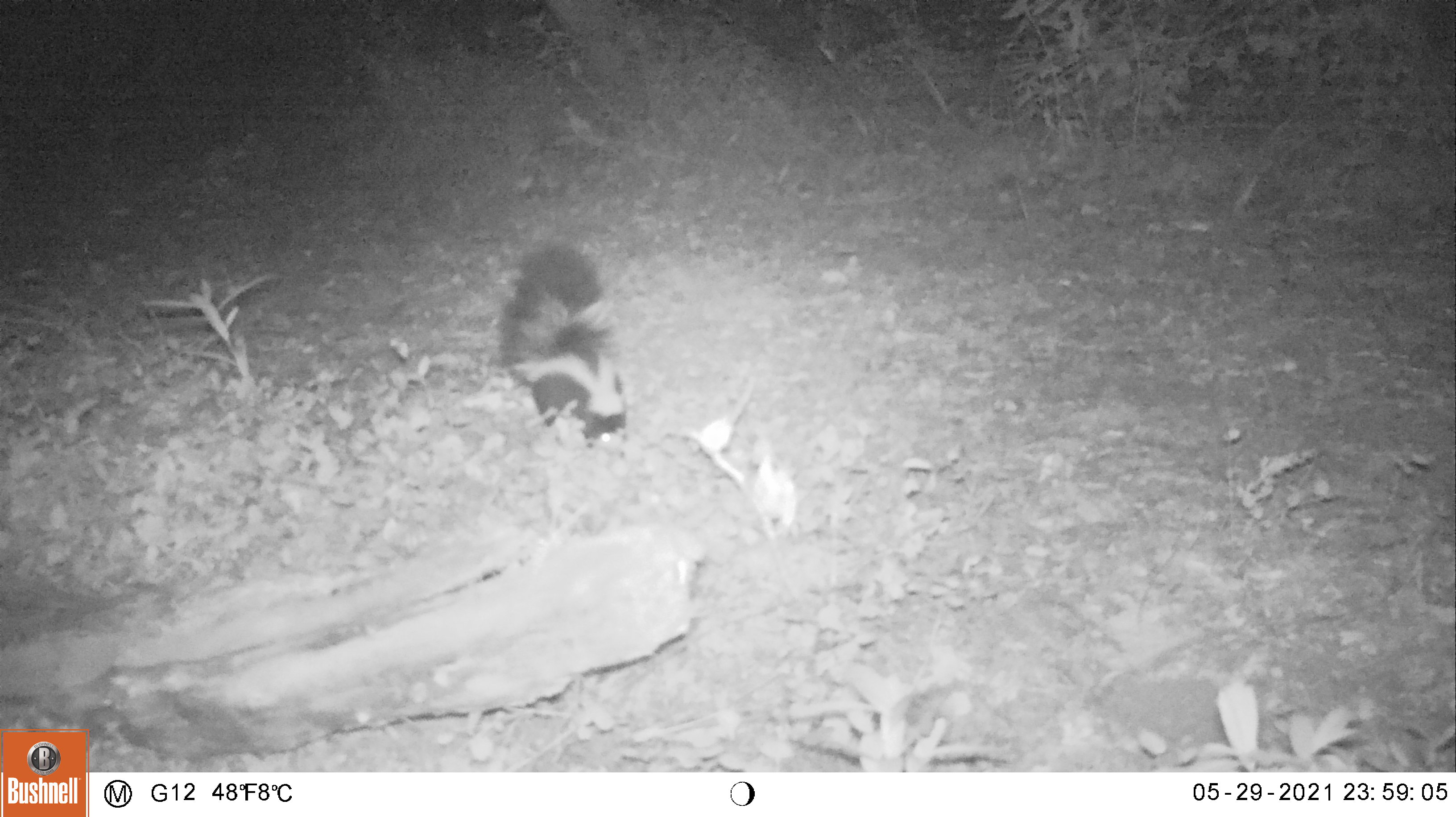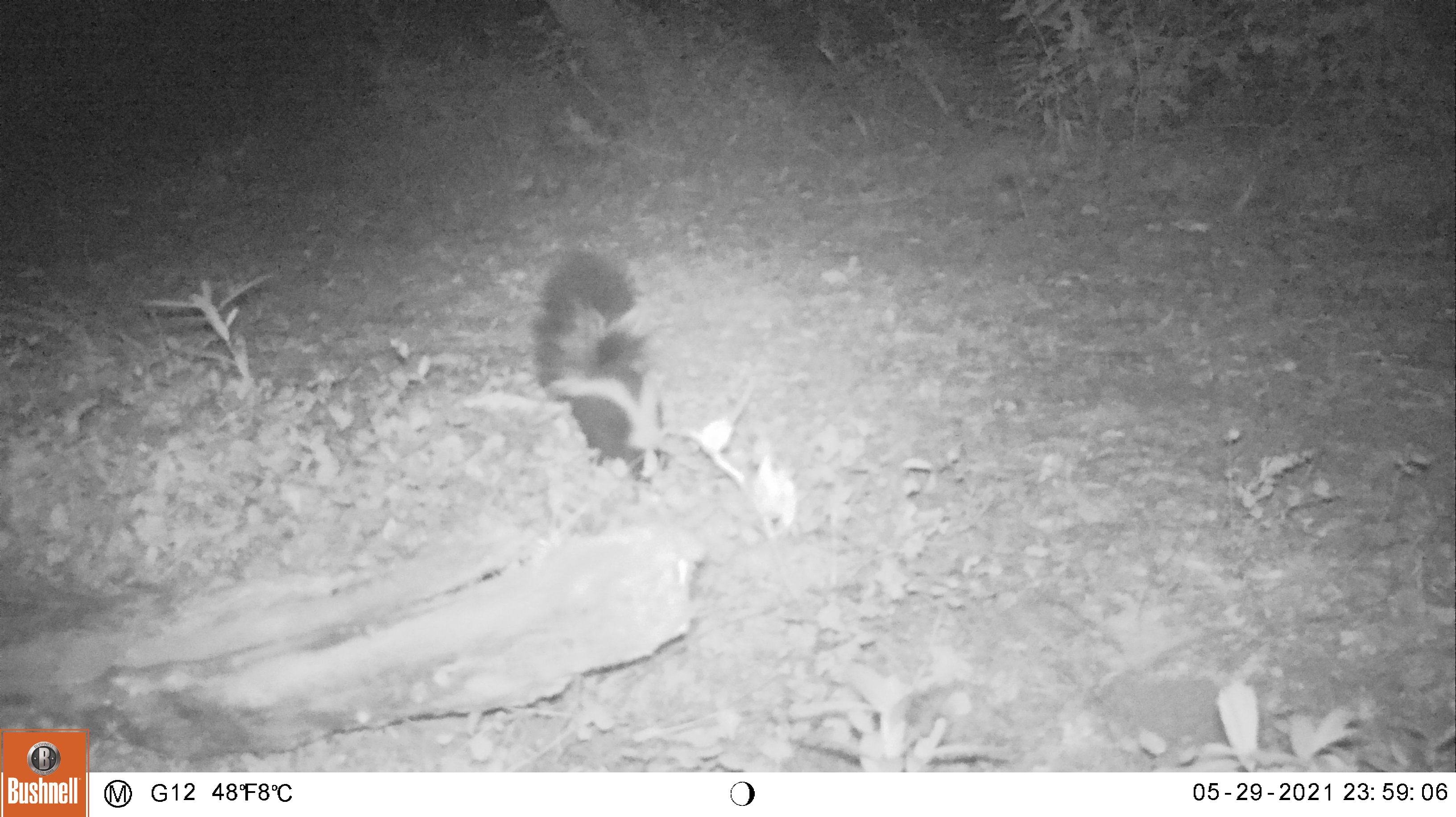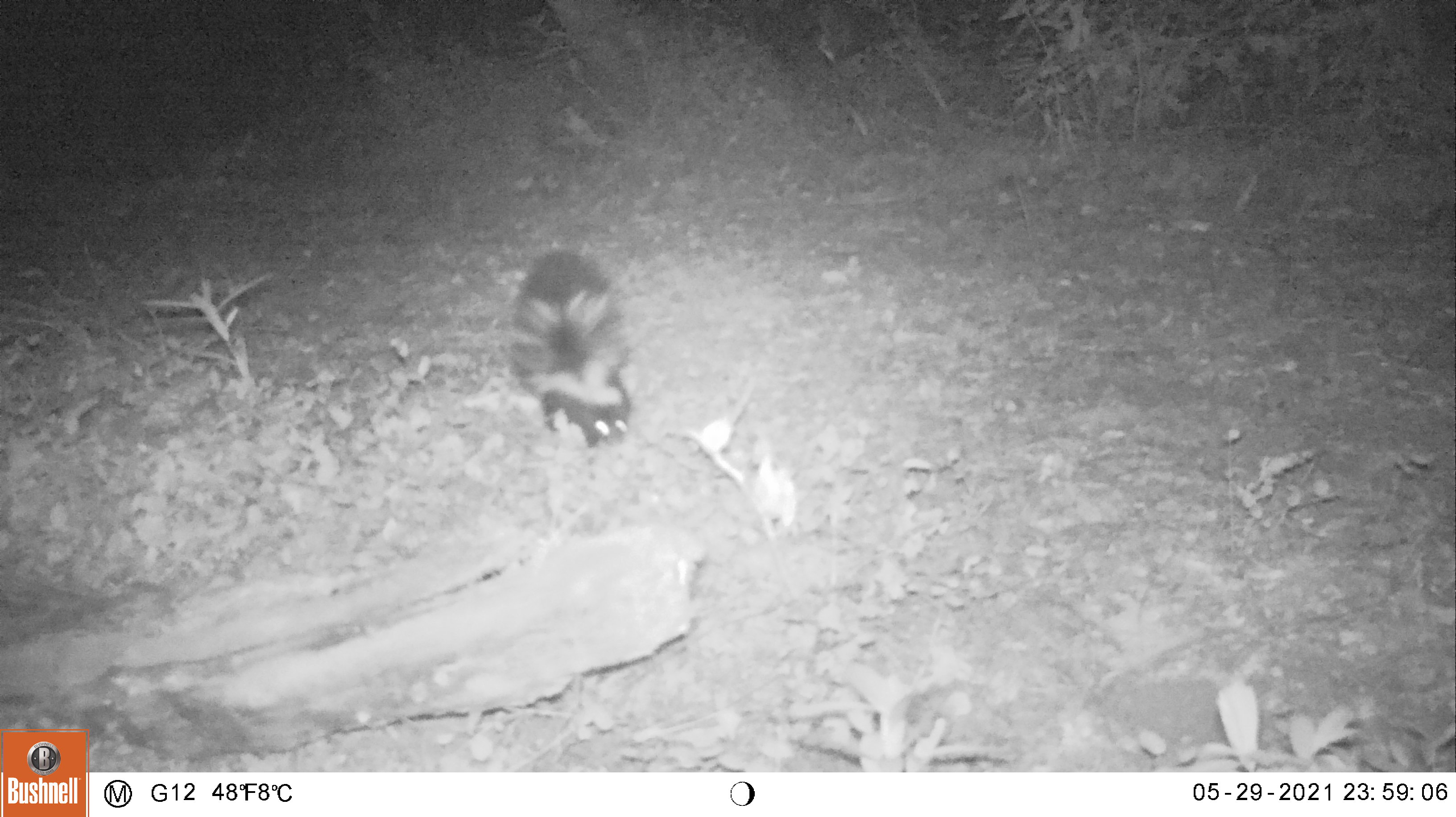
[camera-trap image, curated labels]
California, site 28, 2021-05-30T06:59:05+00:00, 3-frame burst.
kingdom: Animalia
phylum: Chordata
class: Mammalia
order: Carnivora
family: Mephitidae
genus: Mephitis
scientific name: Mephitis mephitis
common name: striped skunk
Striped skunk (Mephitis mephitis).